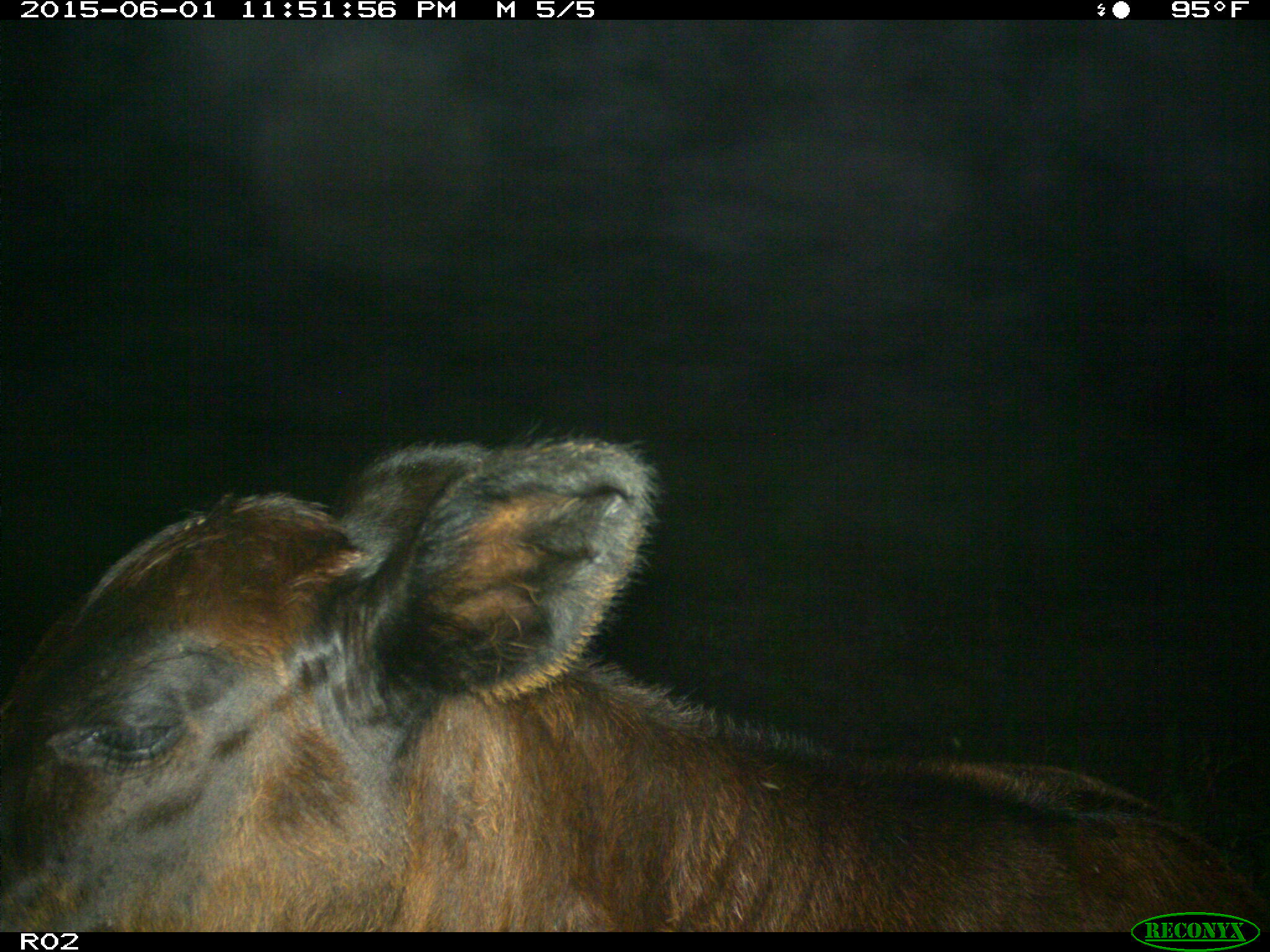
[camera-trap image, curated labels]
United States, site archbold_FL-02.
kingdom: Animalia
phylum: Chordata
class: Mammalia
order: Artiodactyla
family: Bovidae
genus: Bos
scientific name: Bos taurus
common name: domestic cow